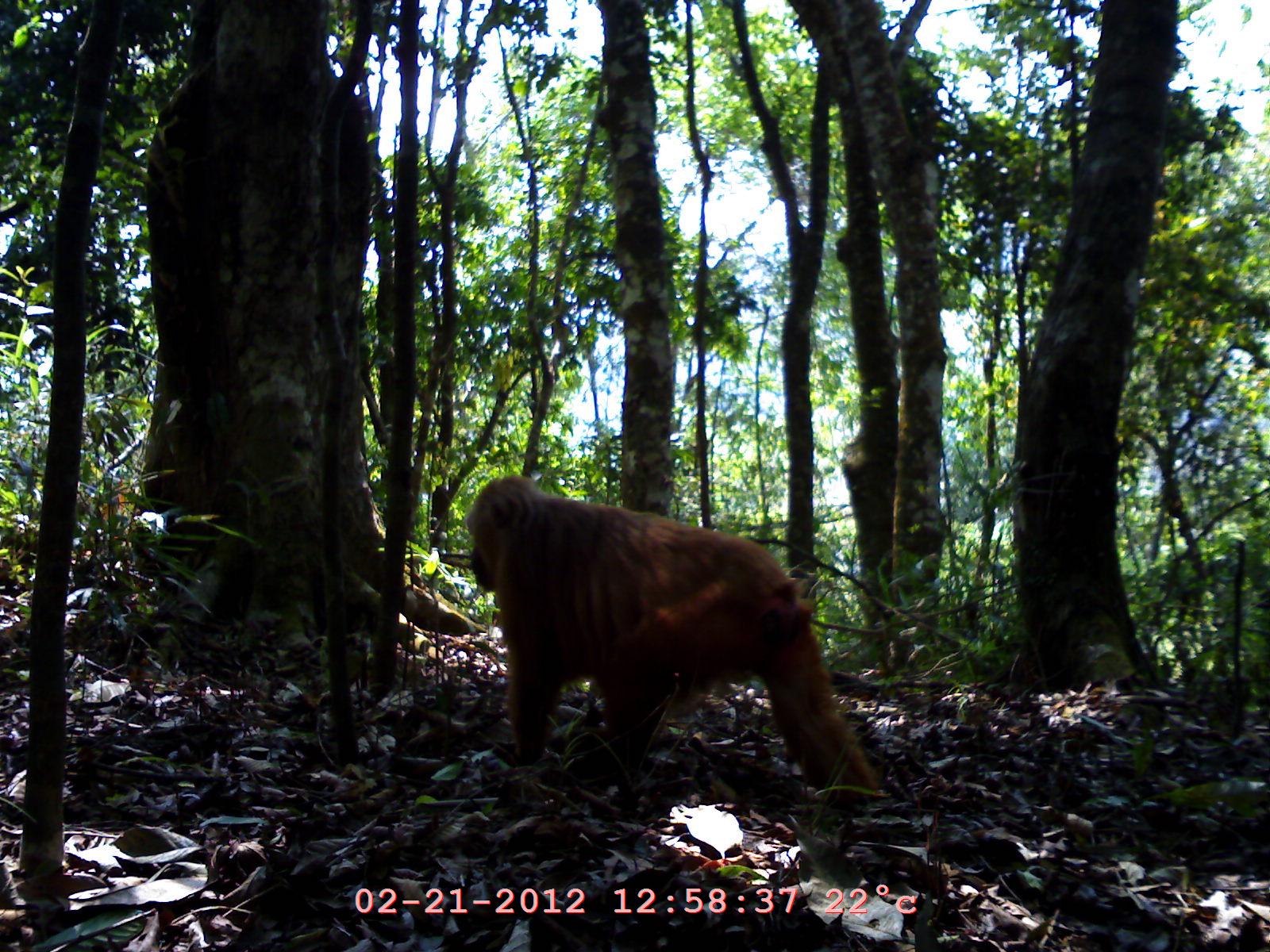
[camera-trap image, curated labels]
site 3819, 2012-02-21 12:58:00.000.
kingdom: Animalia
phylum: Chordata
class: Mammalia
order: Primates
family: Cercopithecidae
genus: Macaca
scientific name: Macaca arctoides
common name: stump-tailed macaque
Macaca arctoides (stump-tailed macaque), count 1.